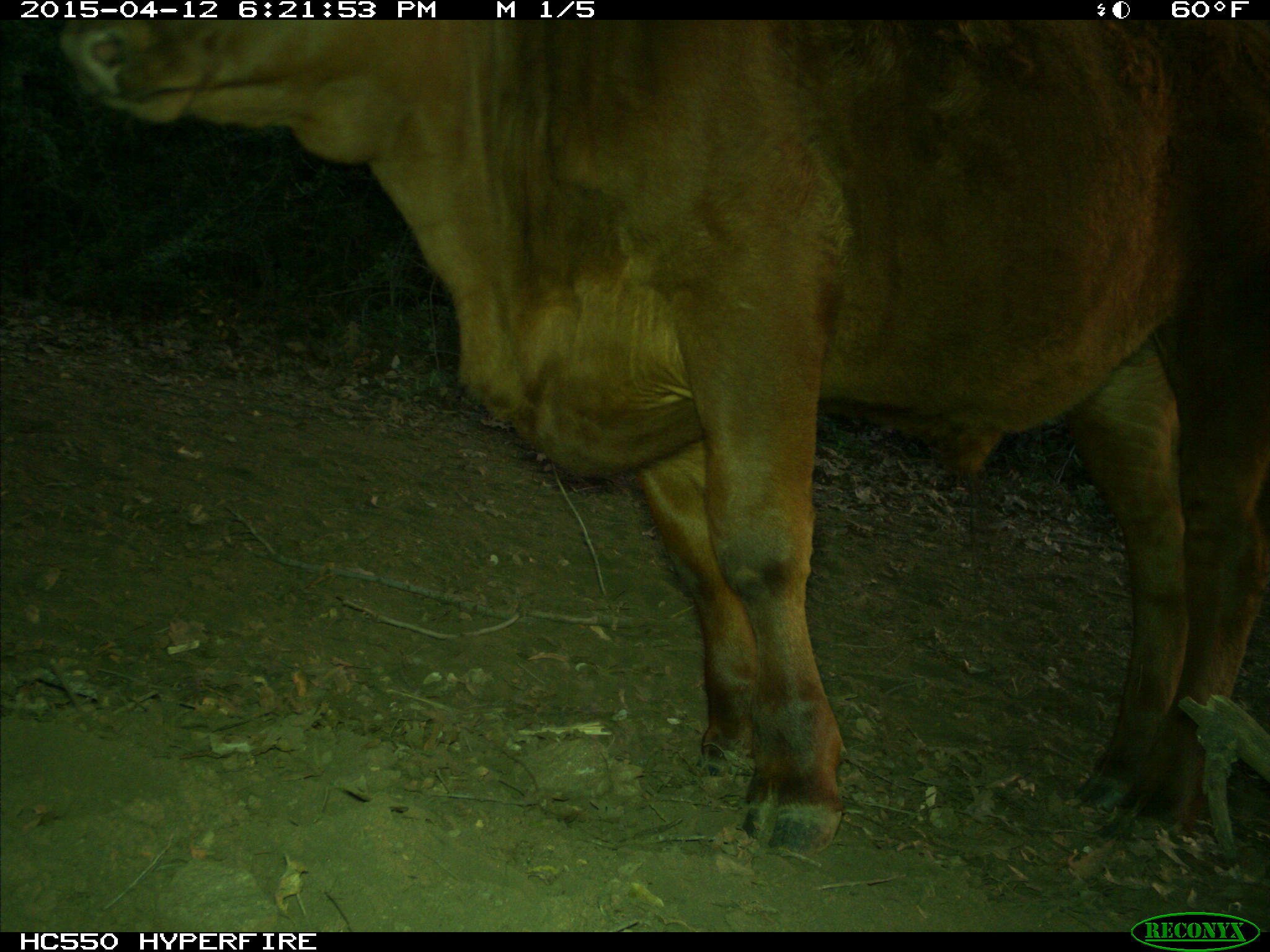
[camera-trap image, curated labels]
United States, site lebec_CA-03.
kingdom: Animalia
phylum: Chordata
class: Mammalia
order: Artiodactyla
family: Bovidae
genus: Bos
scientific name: Bos taurus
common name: domestic cow